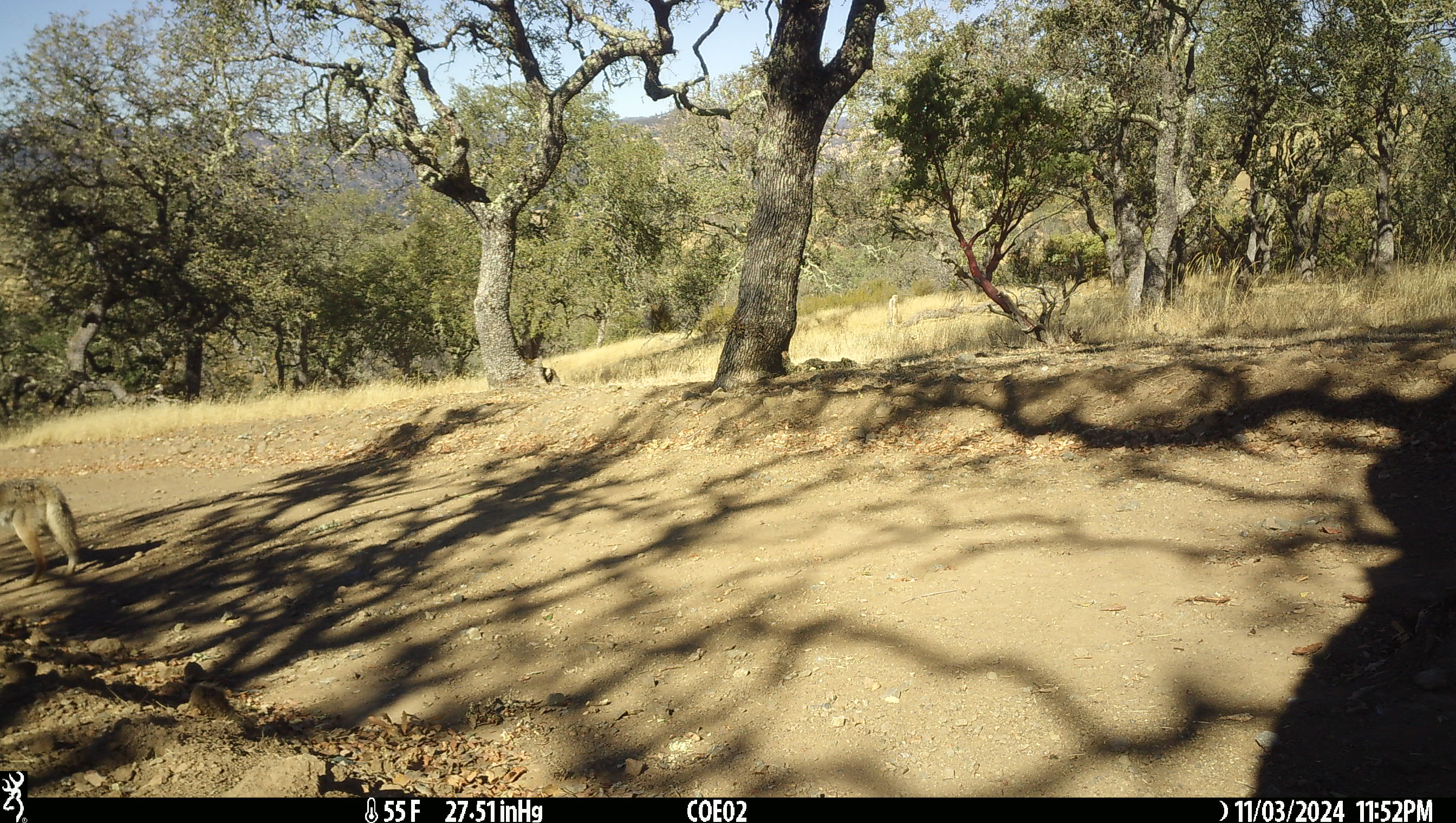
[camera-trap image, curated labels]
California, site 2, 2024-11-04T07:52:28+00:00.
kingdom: Animalia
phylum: Chordata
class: Mammalia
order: Carnivora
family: Canidae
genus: Canis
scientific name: Canis latrans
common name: coyote